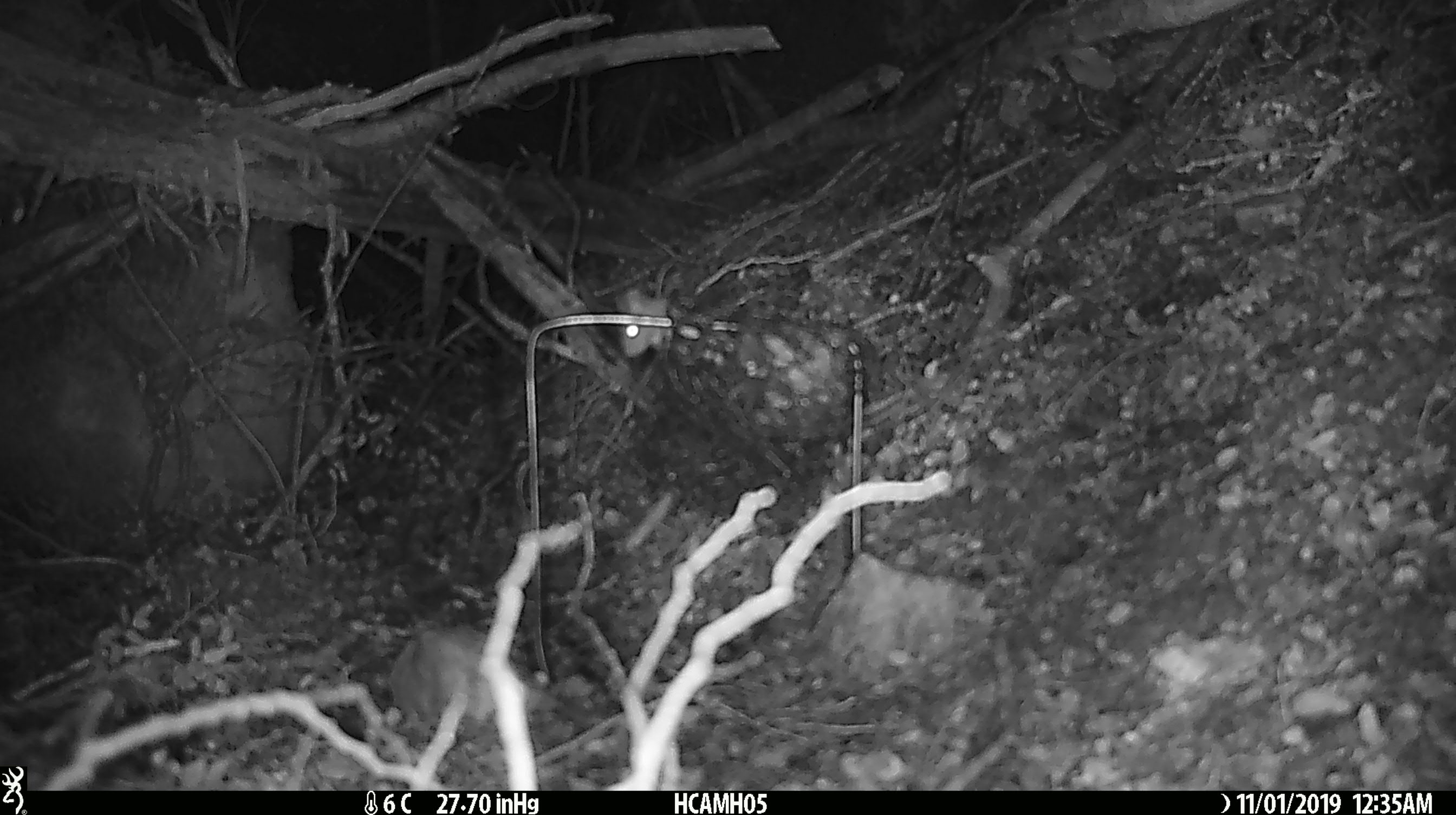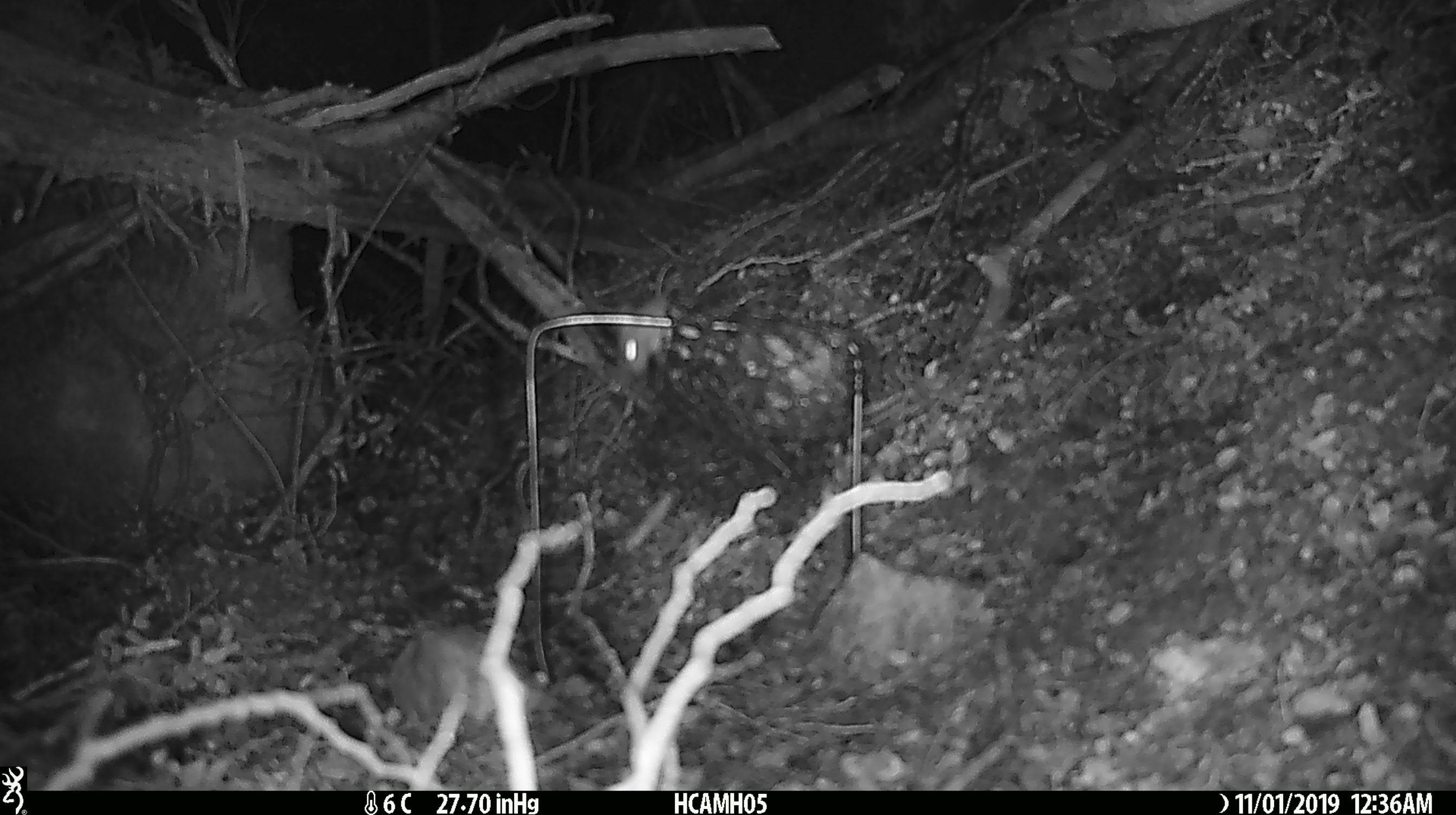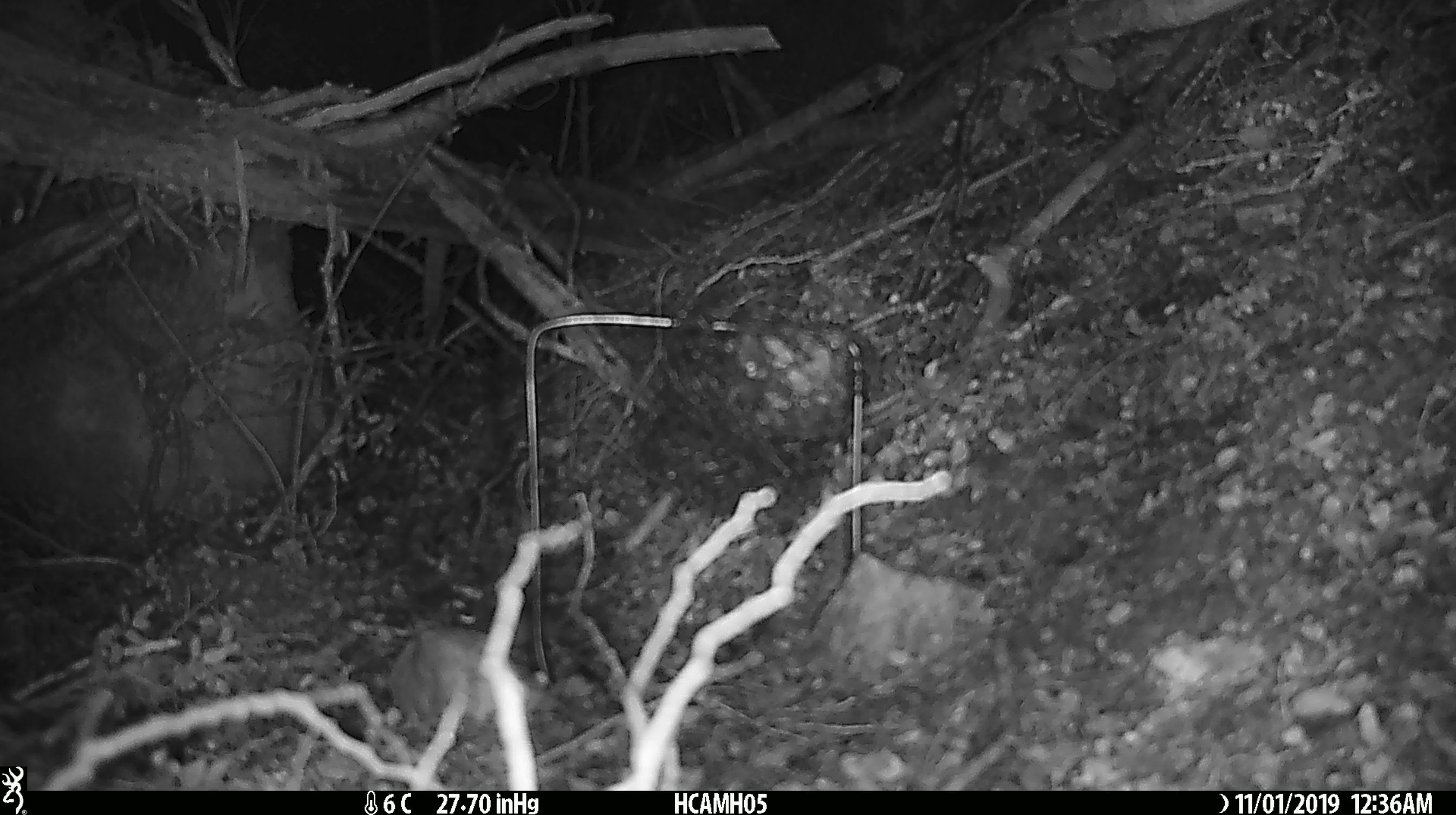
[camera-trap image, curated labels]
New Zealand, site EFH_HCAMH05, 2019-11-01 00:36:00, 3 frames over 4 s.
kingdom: Animalia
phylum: Chordata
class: Mammalia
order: Rodentia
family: Muridae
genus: Mus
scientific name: Mus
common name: mouse